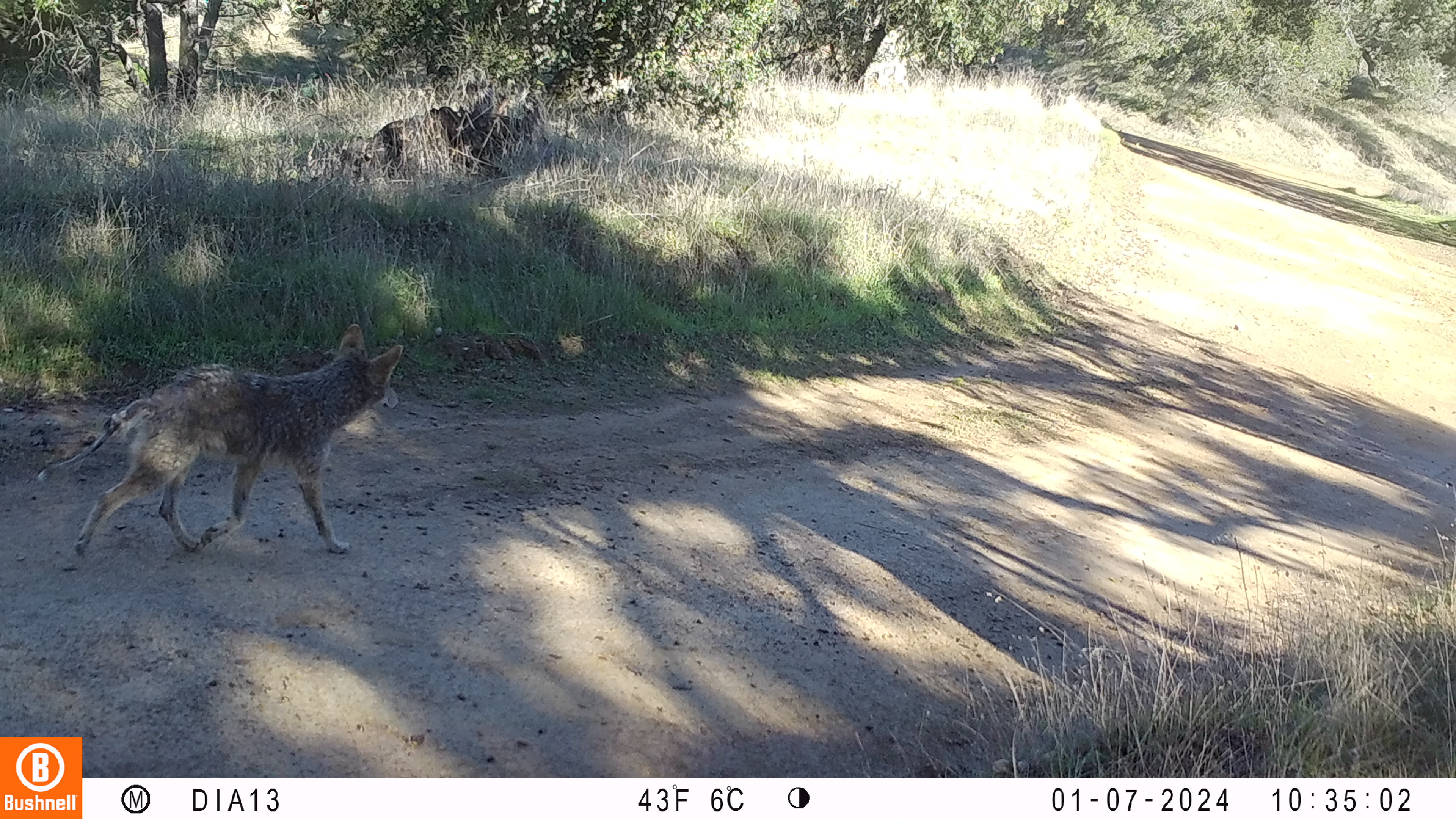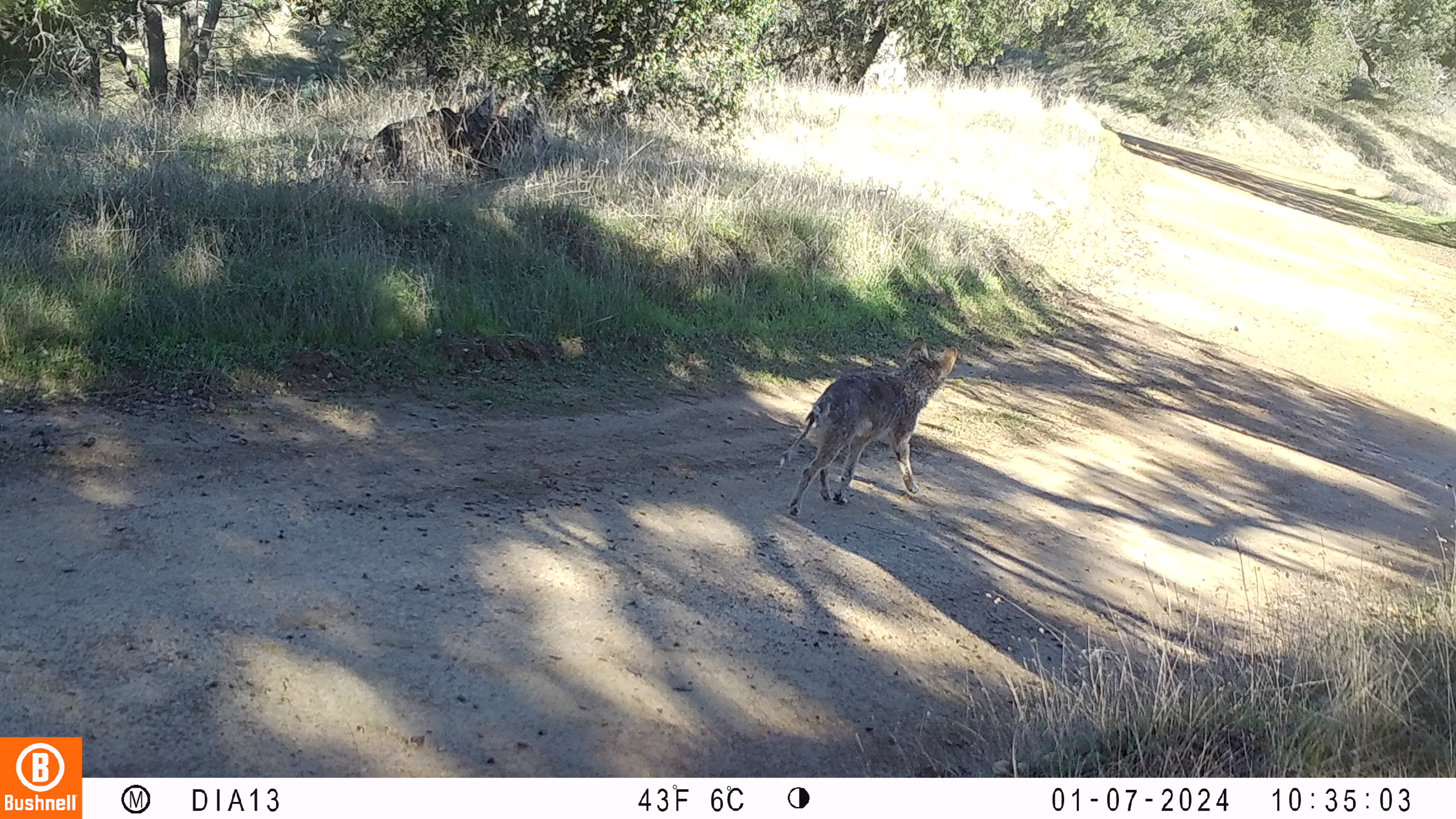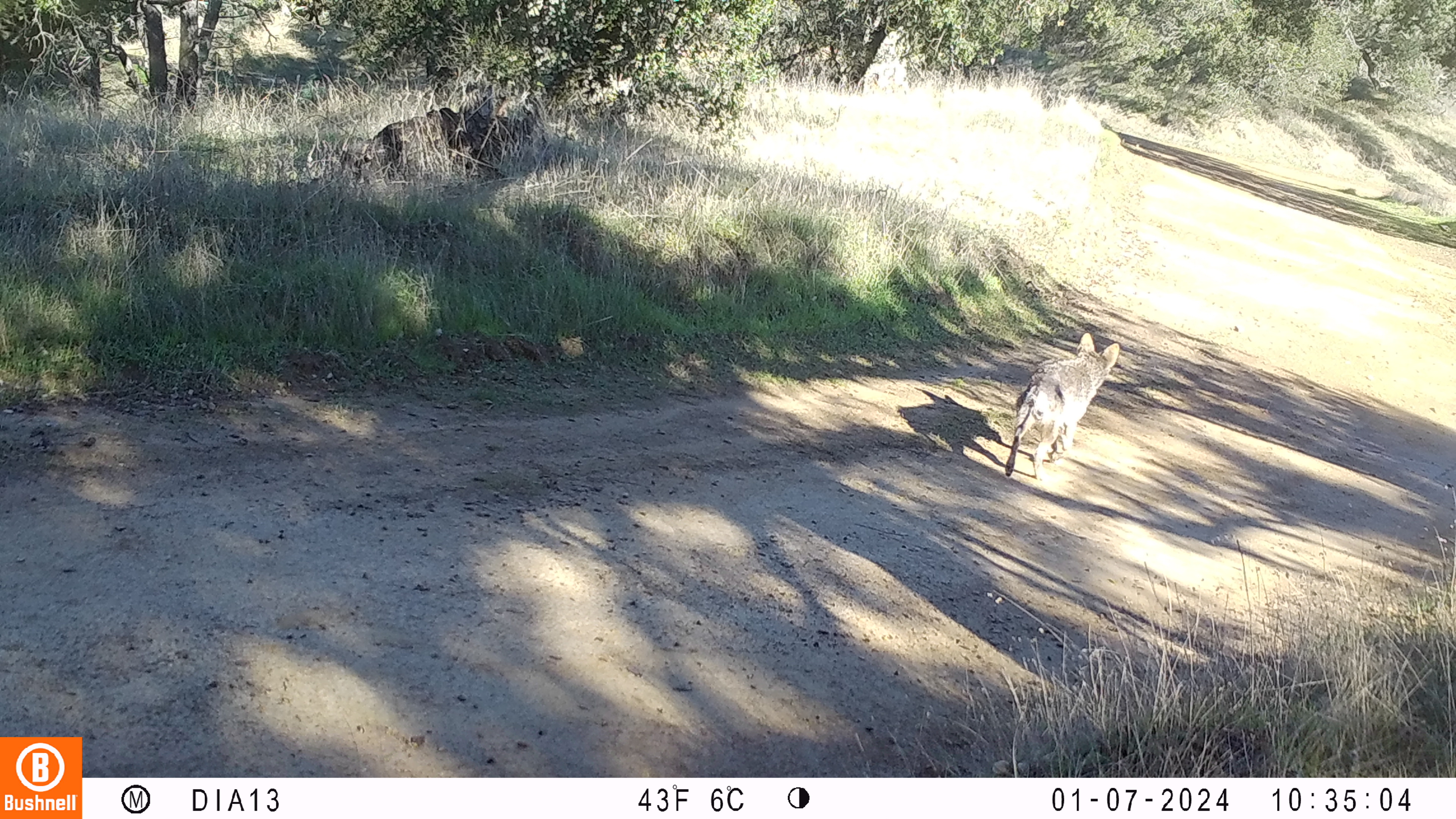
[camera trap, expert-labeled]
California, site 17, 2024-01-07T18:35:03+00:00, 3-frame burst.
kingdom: Animalia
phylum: Chordata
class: Mammalia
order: Carnivora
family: Canidae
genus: Canis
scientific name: Canis latrans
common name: coyote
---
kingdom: Animalia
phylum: Chordata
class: Mammalia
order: Carnivora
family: Felidae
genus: Lynx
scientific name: Lynx rufus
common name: bobcat